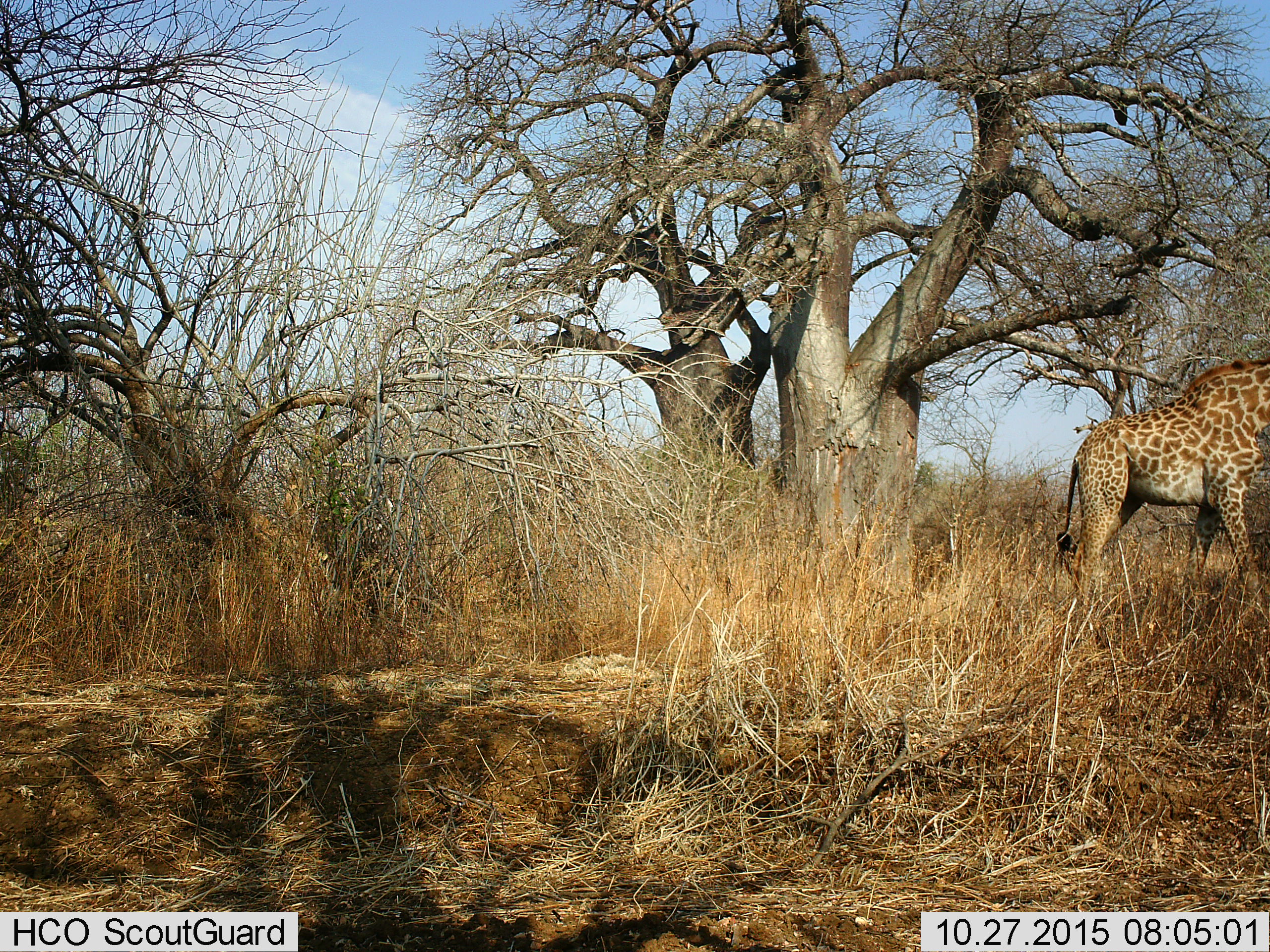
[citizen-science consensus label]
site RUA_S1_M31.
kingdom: Animalia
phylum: Chordata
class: Mammalia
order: Artiodactyla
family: Giraffidae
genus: Giraffa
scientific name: Giraffa camelopardalis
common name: giraffe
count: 1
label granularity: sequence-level